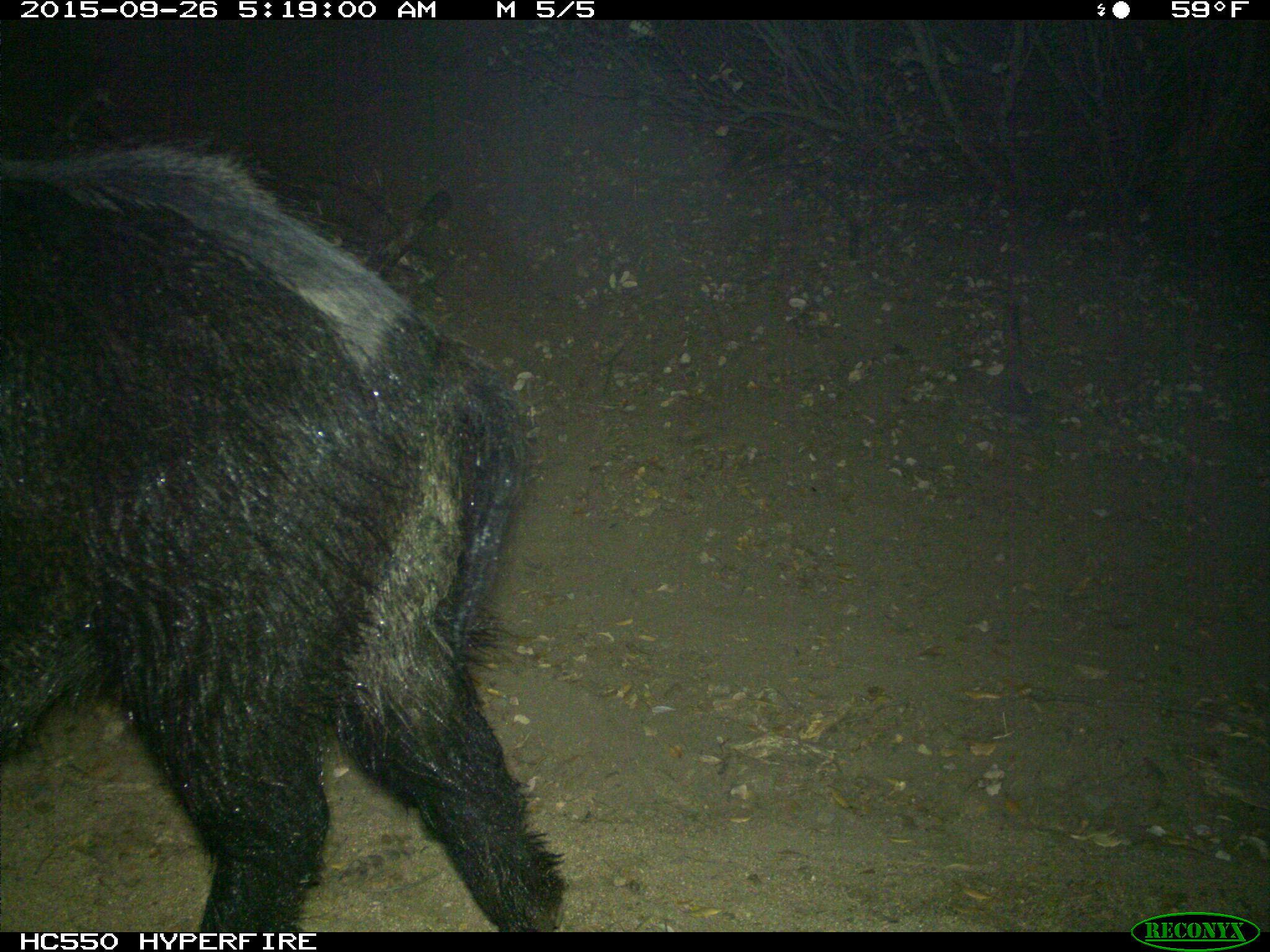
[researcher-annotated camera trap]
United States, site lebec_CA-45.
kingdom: Animalia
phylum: Chordata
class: Mammalia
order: Artiodactyla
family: Suidae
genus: Sus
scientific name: Sus scrofa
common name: wild boar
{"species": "Sus scrofa (wild boar)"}